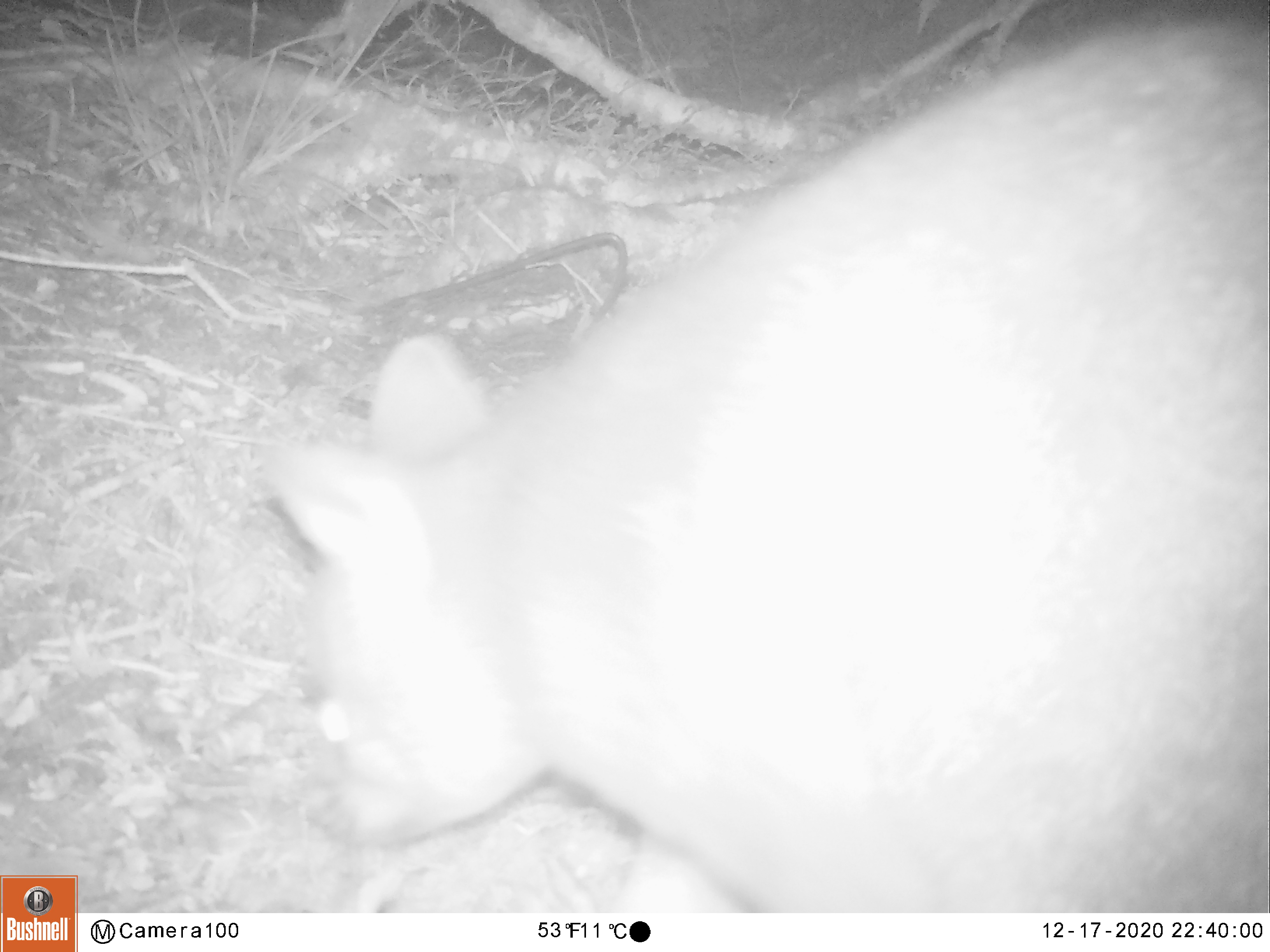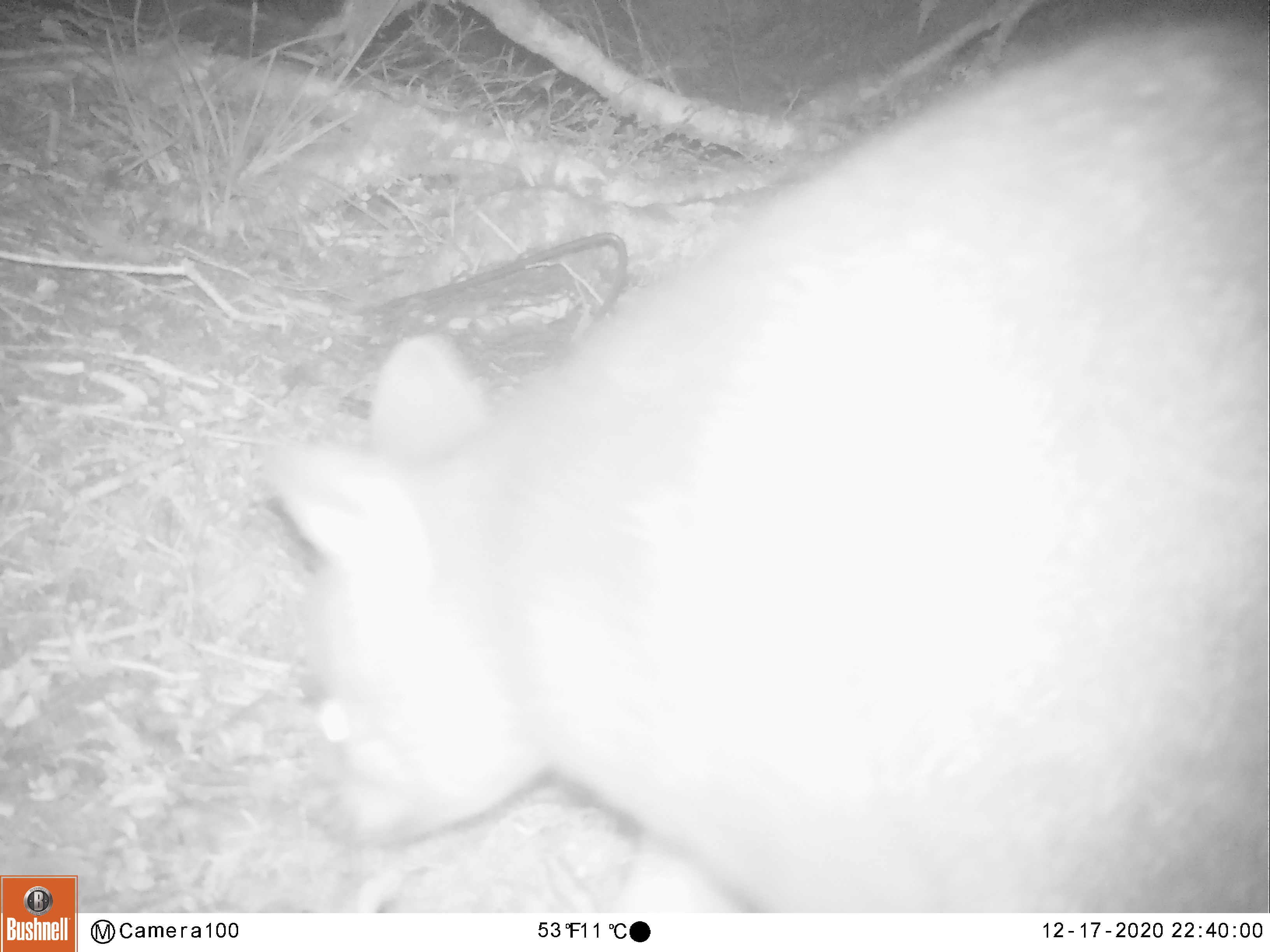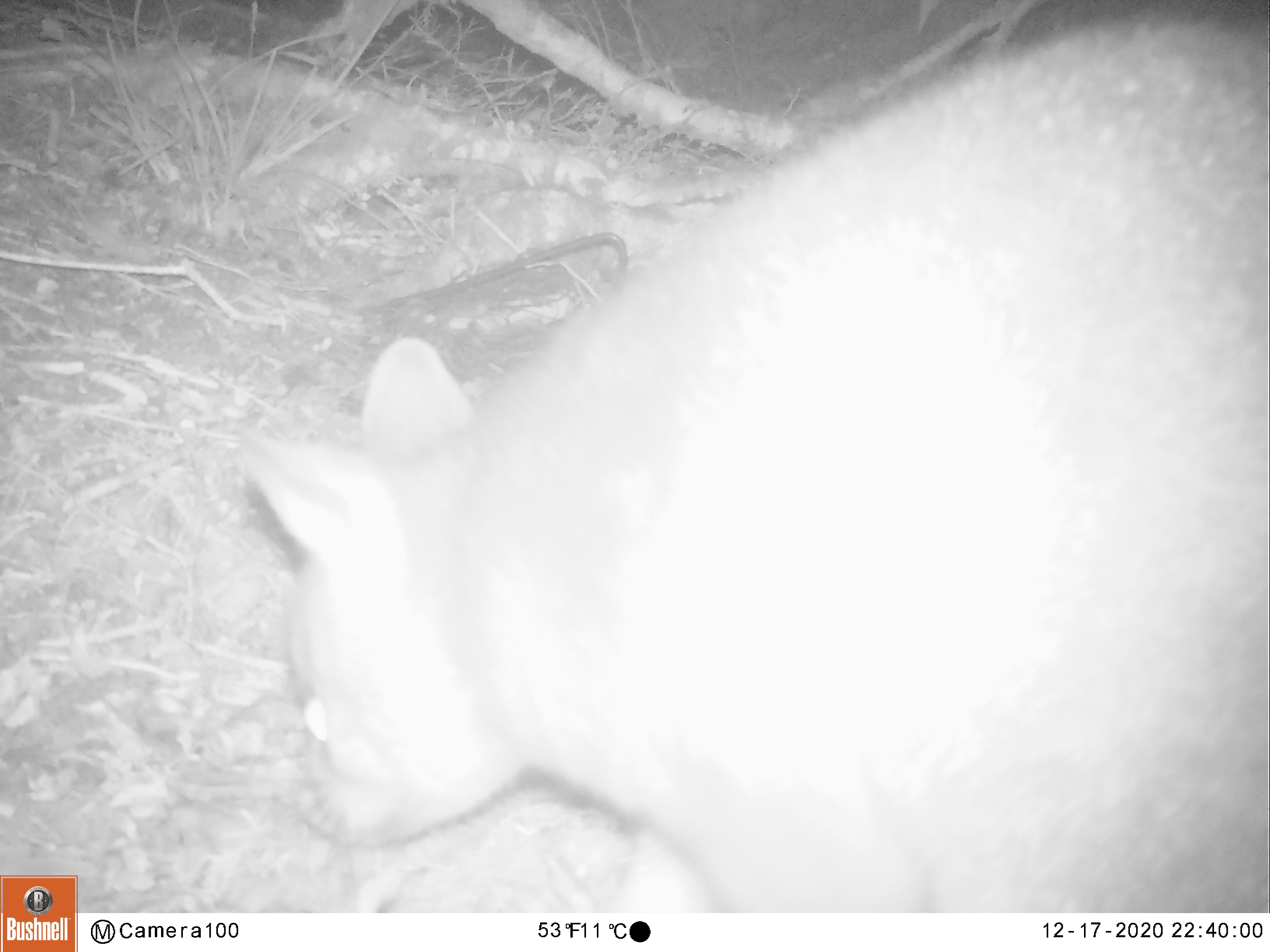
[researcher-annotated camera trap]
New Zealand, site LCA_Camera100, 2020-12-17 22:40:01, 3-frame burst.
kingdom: Animalia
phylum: Chordata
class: Mammalia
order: Diprotodontia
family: Phalangeridae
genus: Trichosurus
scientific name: Trichosurus vulpecula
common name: common brushtail possum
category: possum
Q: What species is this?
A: Possum (common brushtail possum) (Trichosurus vulpecula).